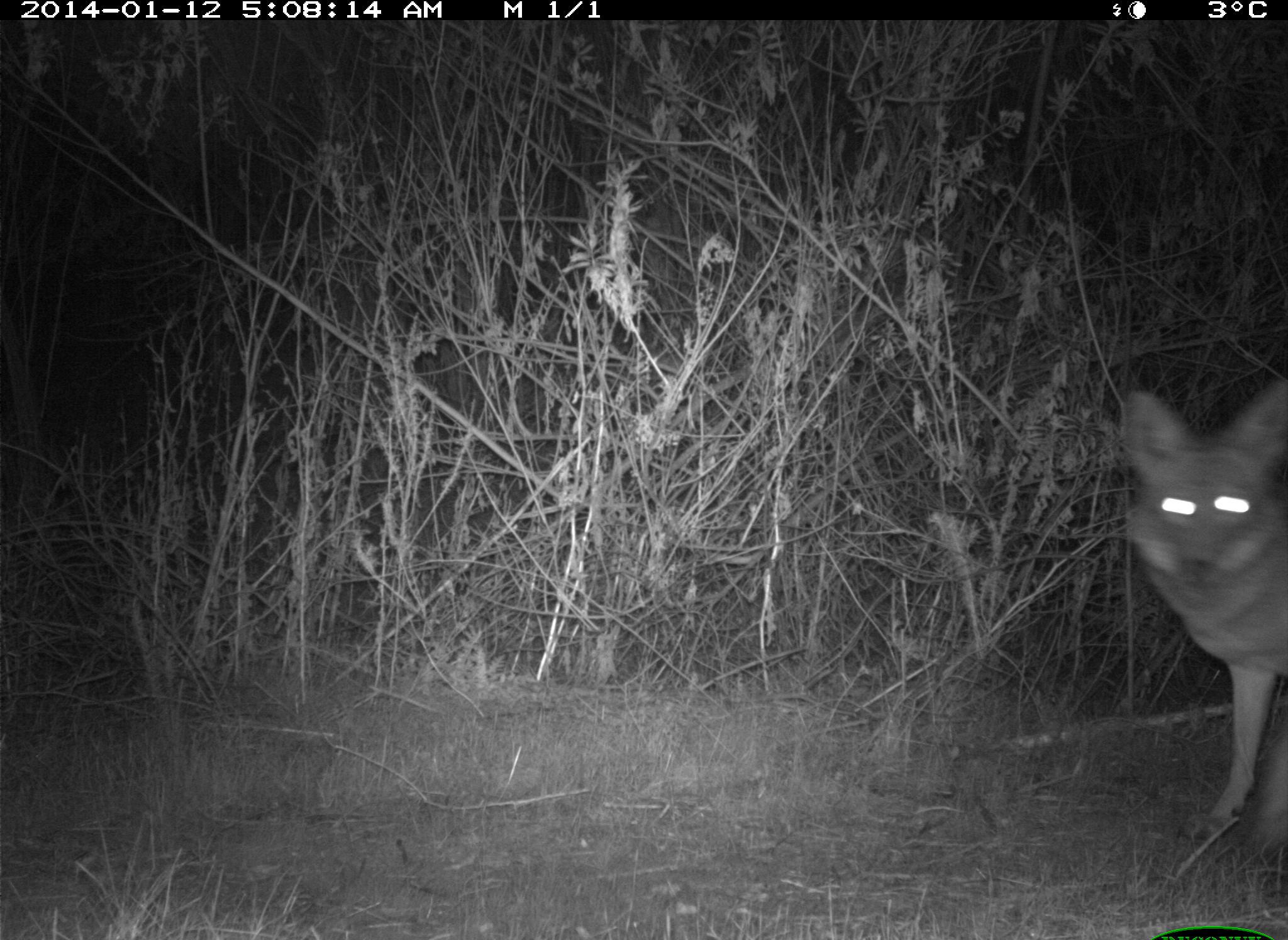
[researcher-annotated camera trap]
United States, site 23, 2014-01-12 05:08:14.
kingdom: Animalia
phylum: Chordata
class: Mammalia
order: Carnivora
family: Canidae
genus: Canis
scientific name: Canis latrans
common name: coyote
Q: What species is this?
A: Coyote (Canis latrans).